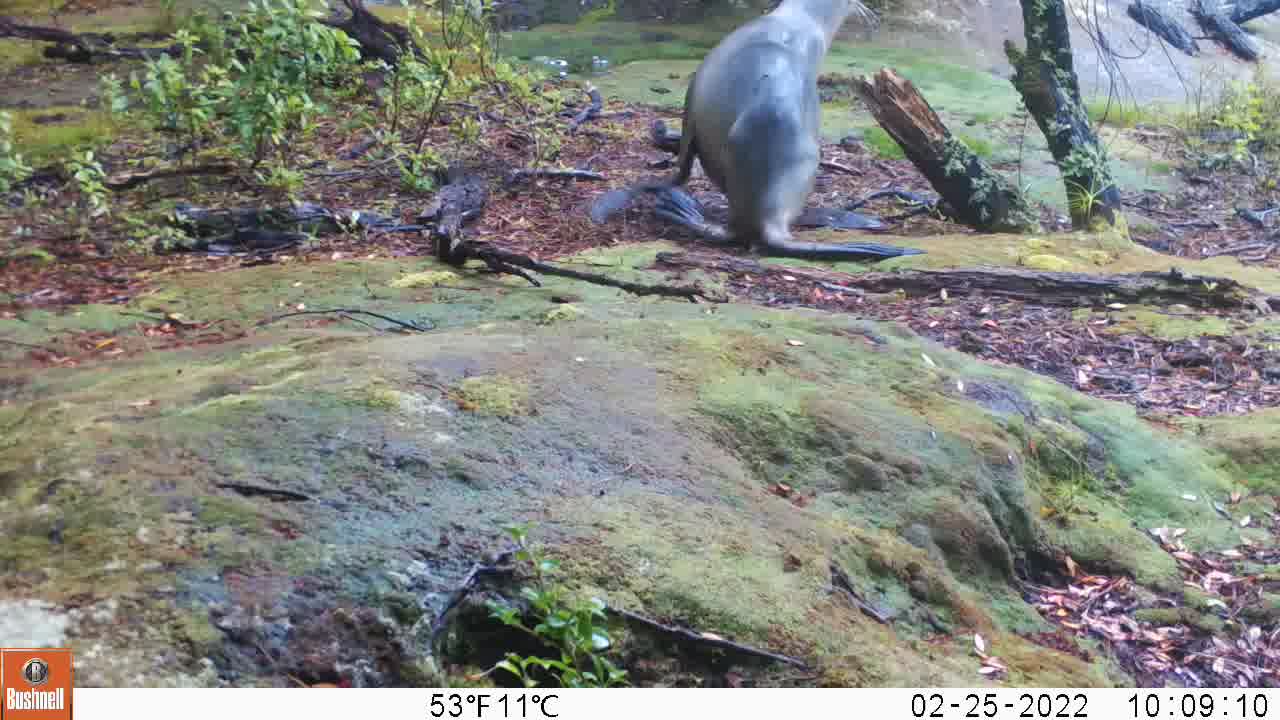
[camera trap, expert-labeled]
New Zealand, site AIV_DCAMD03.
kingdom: Animalia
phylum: Chordata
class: Mammalia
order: Carnivora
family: Otariidae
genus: Phocarctos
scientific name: Phocarctos hookeri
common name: new zealand sea lion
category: sealion